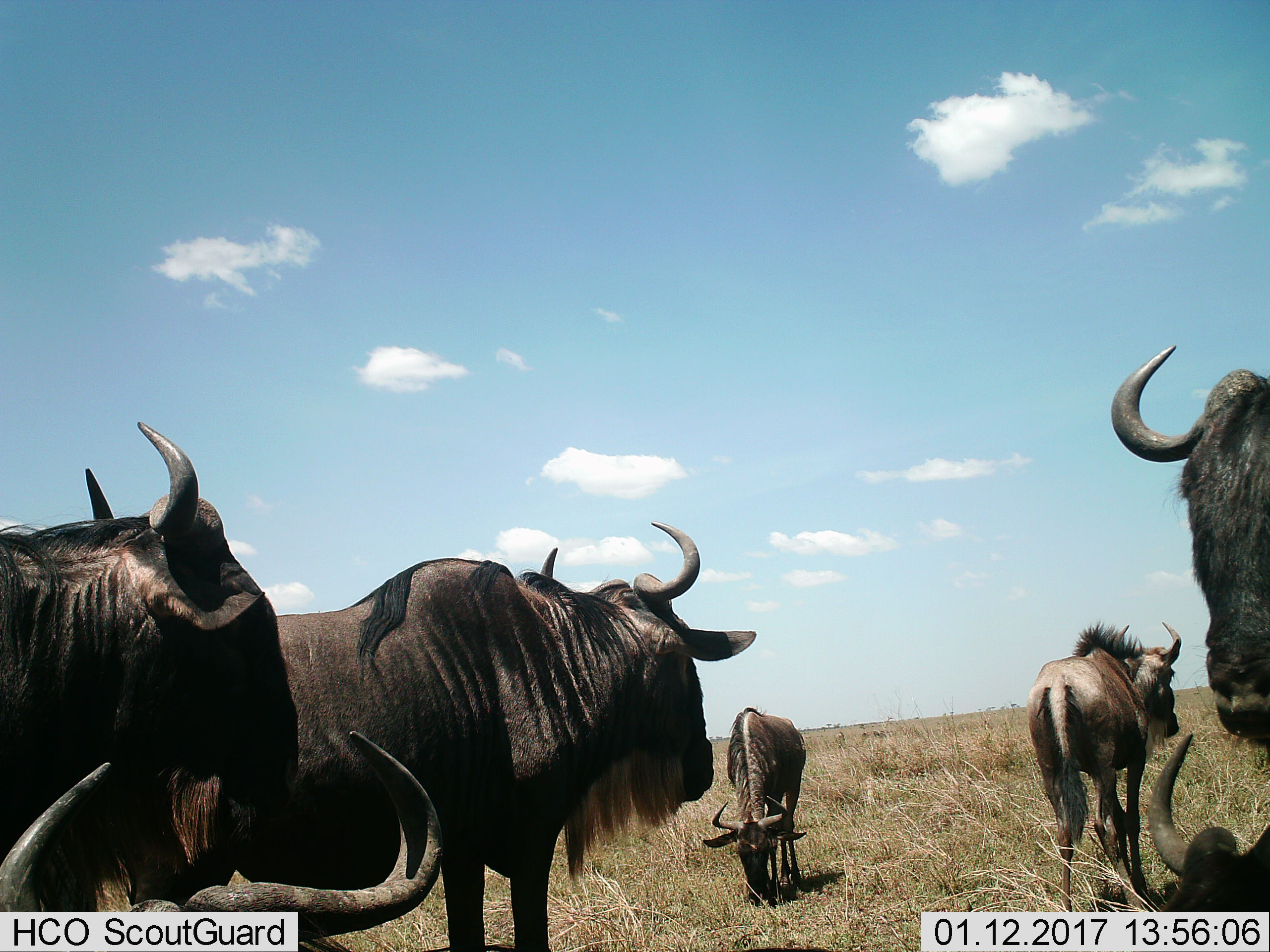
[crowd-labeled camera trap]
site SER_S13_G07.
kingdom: Animalia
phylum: Chordata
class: Mammalia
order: Artiodactyla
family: Bovidae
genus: Connochaetes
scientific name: Connochaetes taurinus taurinus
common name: blue wildebeest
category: wildebeestblue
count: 7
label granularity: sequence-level